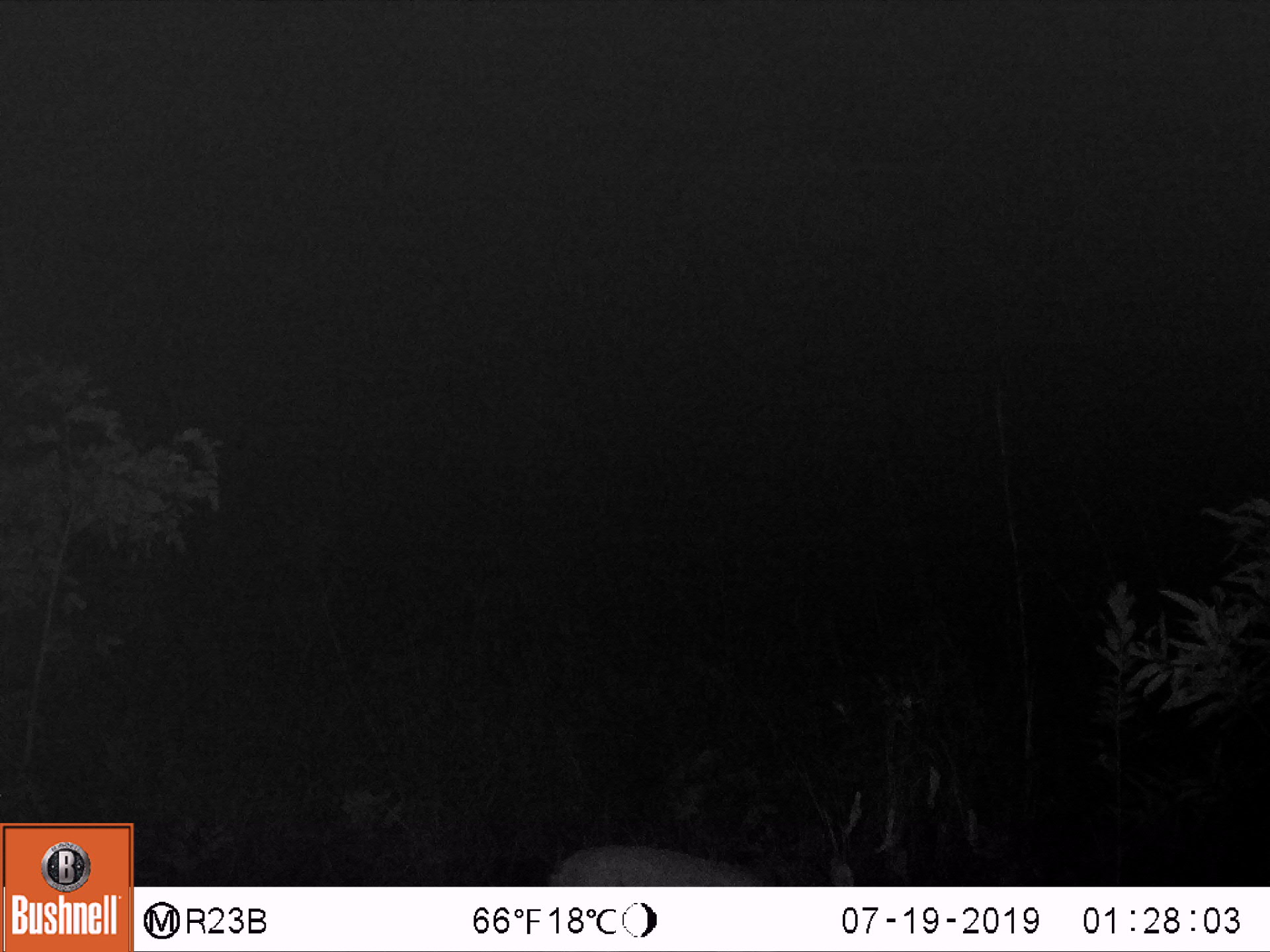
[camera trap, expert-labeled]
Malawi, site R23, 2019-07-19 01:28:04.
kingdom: Animalia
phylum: Chordata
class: Mammalia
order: Artiodactyla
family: Bovidae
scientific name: Antilopinae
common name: small antelope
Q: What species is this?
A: Small antelope (Antilopinae).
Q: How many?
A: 1.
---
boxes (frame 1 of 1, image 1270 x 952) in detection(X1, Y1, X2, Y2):
small antelope: detection(545, 809, 877, 885)